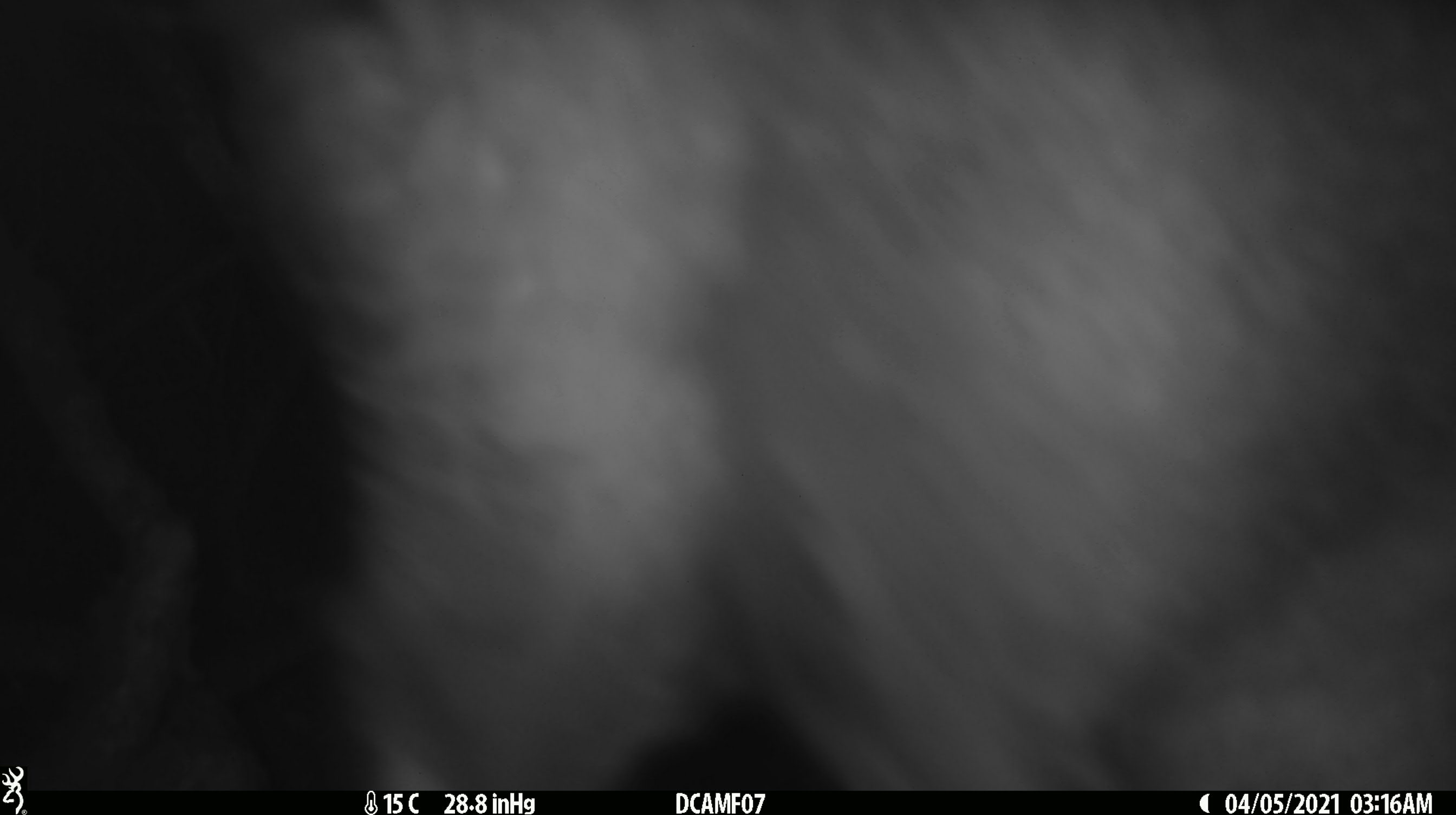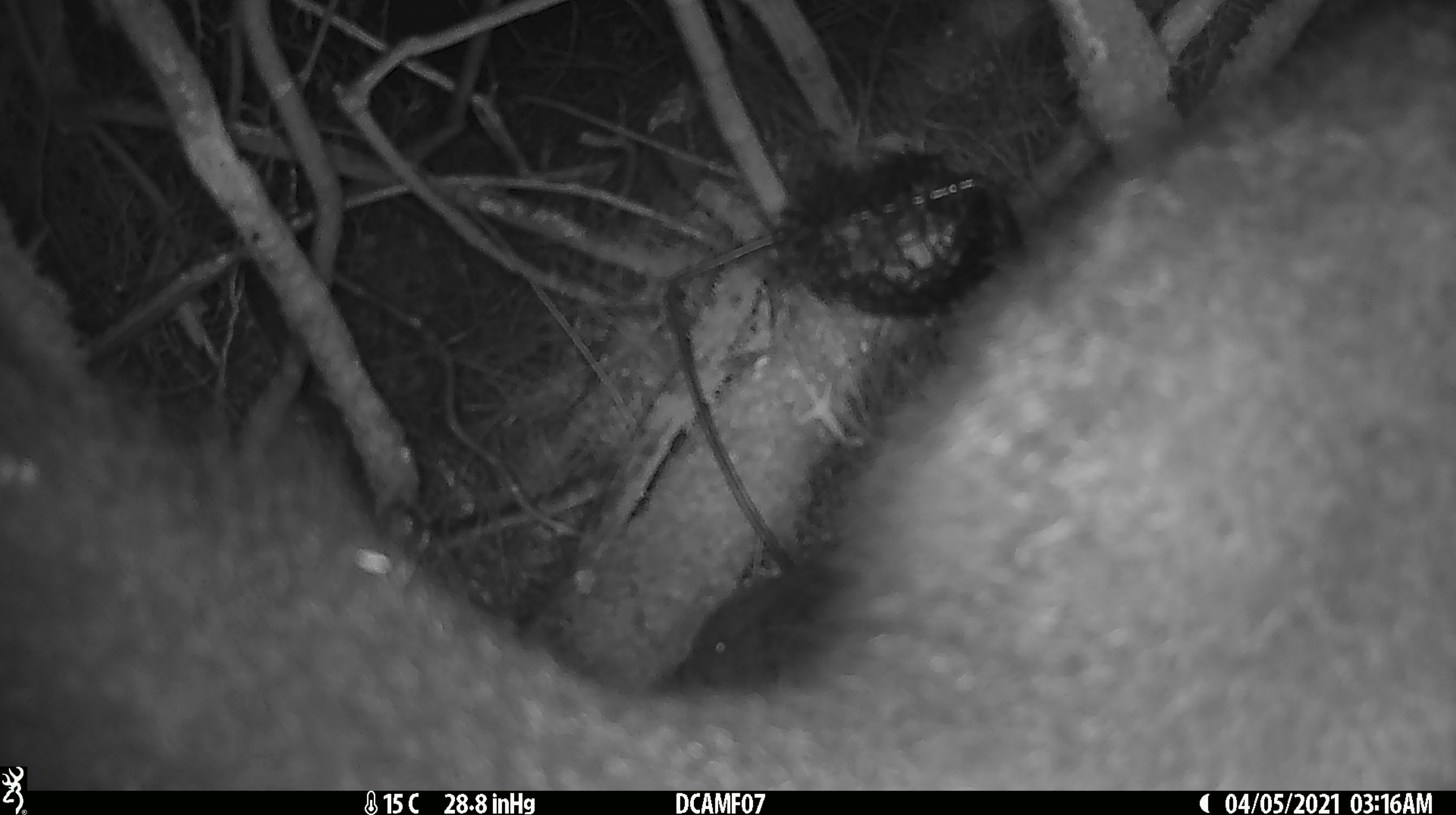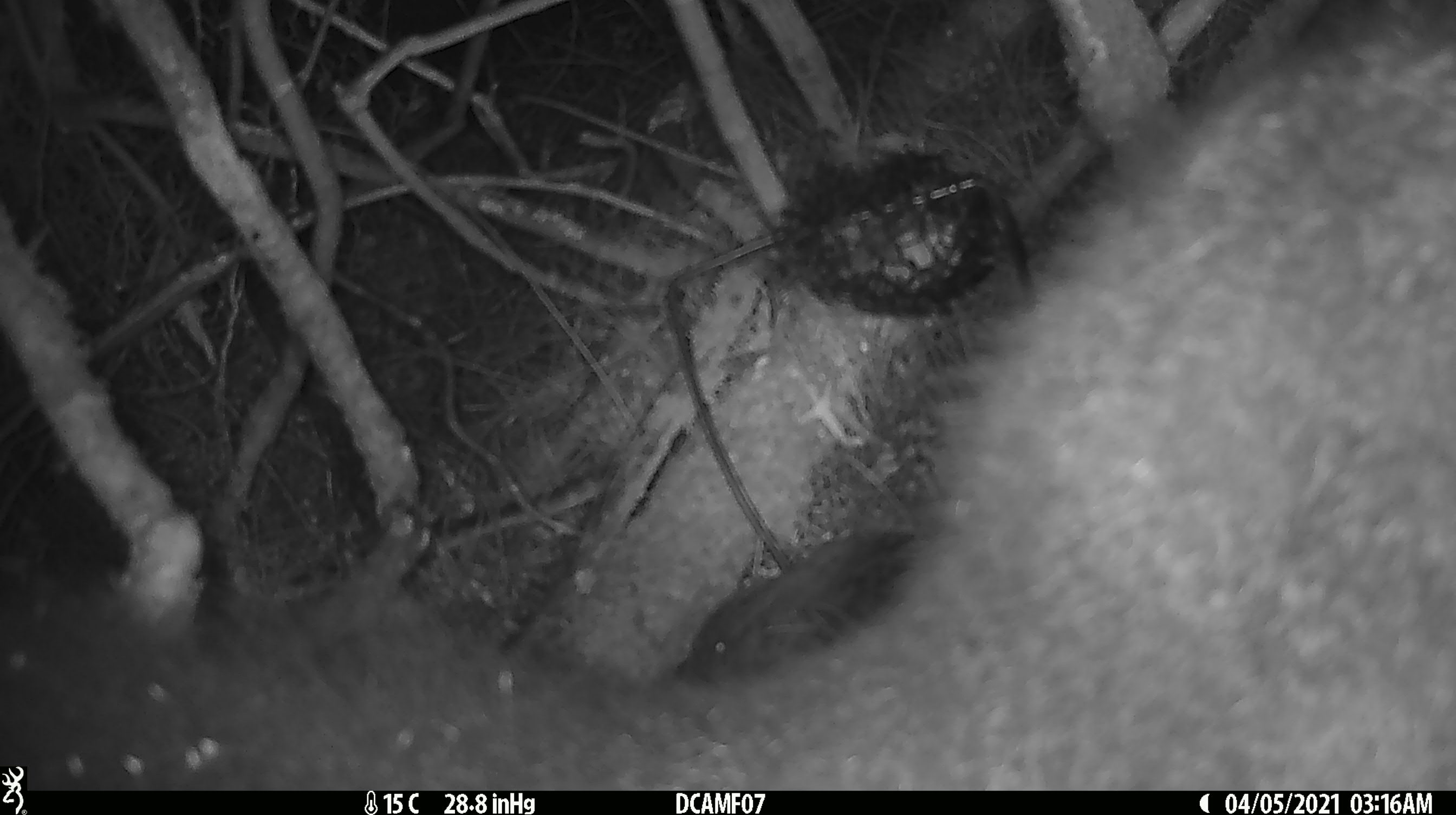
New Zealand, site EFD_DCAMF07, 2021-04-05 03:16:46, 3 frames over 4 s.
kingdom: Animalia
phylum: Chordata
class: Mammalia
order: Diprotodontia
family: Phalangeridae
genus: Trichosurus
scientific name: Trichosurus vulpecula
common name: common brushtail possum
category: possum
Possum (common brushtail possum) (Trichosurus vulpecula).